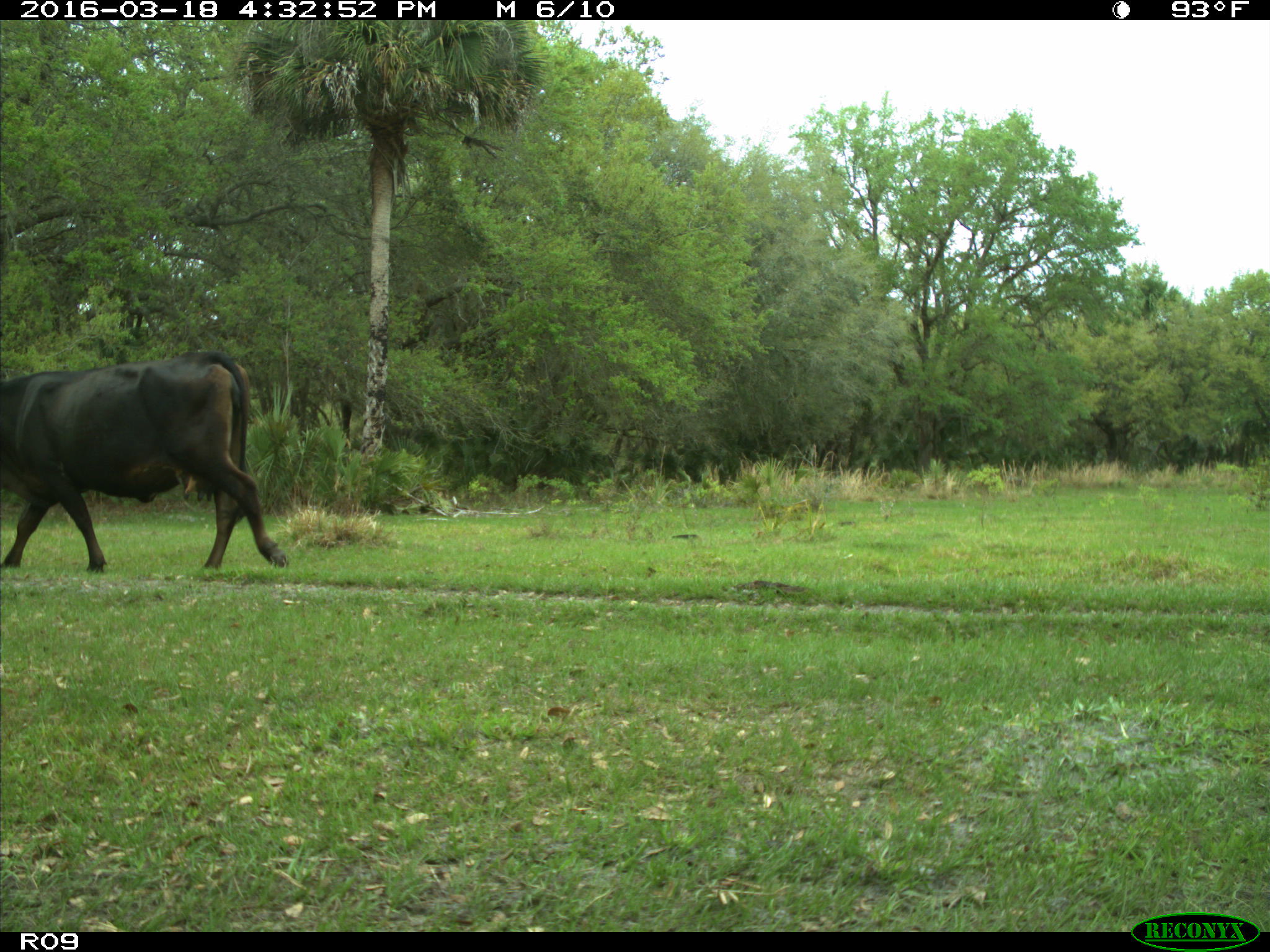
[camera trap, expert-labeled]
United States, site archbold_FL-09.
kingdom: Animalia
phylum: Chordata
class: Mammalia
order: Artiodactyla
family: Bovidae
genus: Bos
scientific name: Bos taurus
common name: domestic cow